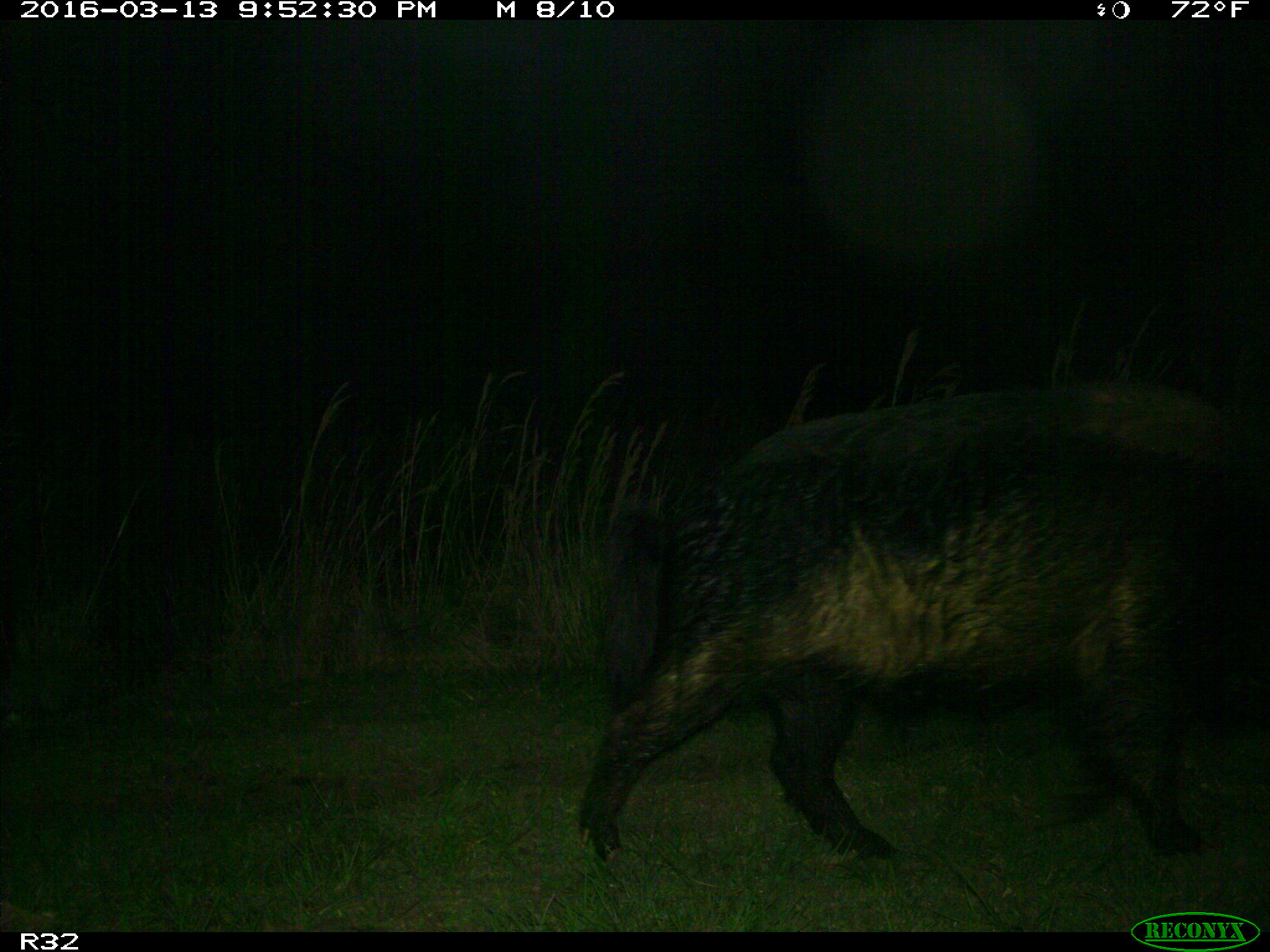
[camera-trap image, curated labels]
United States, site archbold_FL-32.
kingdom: Animalia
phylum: Chordata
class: Mammalia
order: Artiodactyla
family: Suidae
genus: Sus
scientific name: Sus scrofa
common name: wild boar